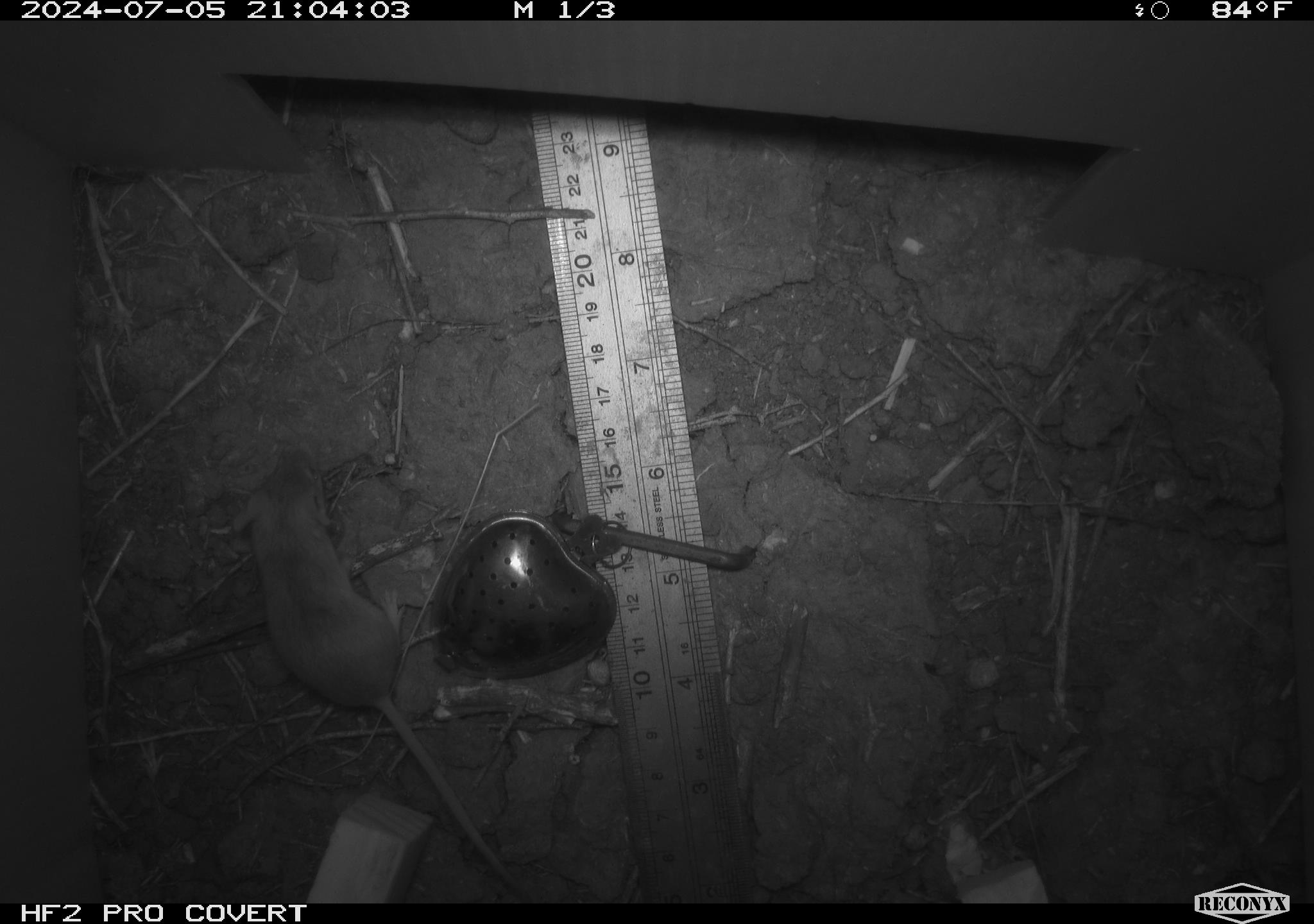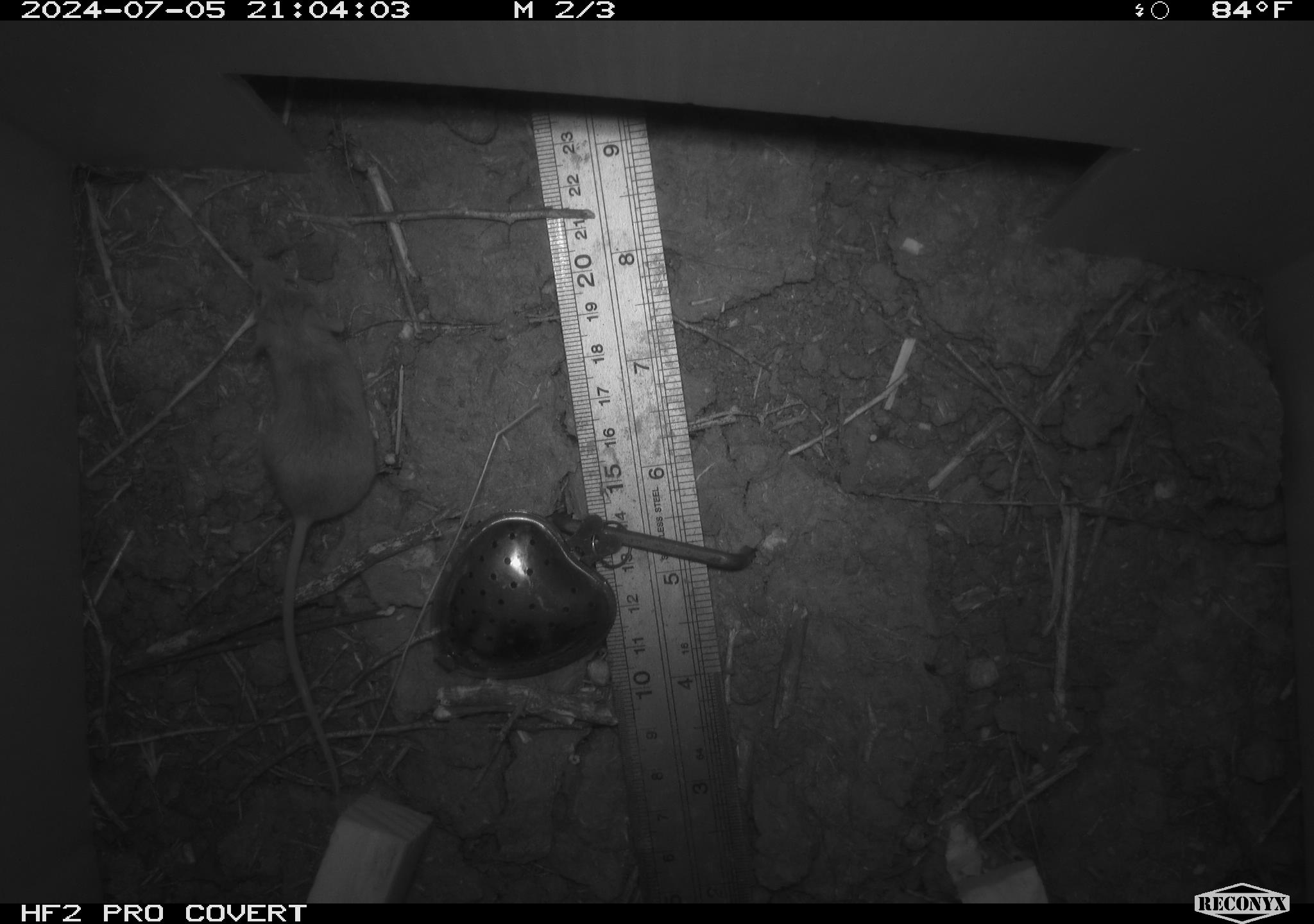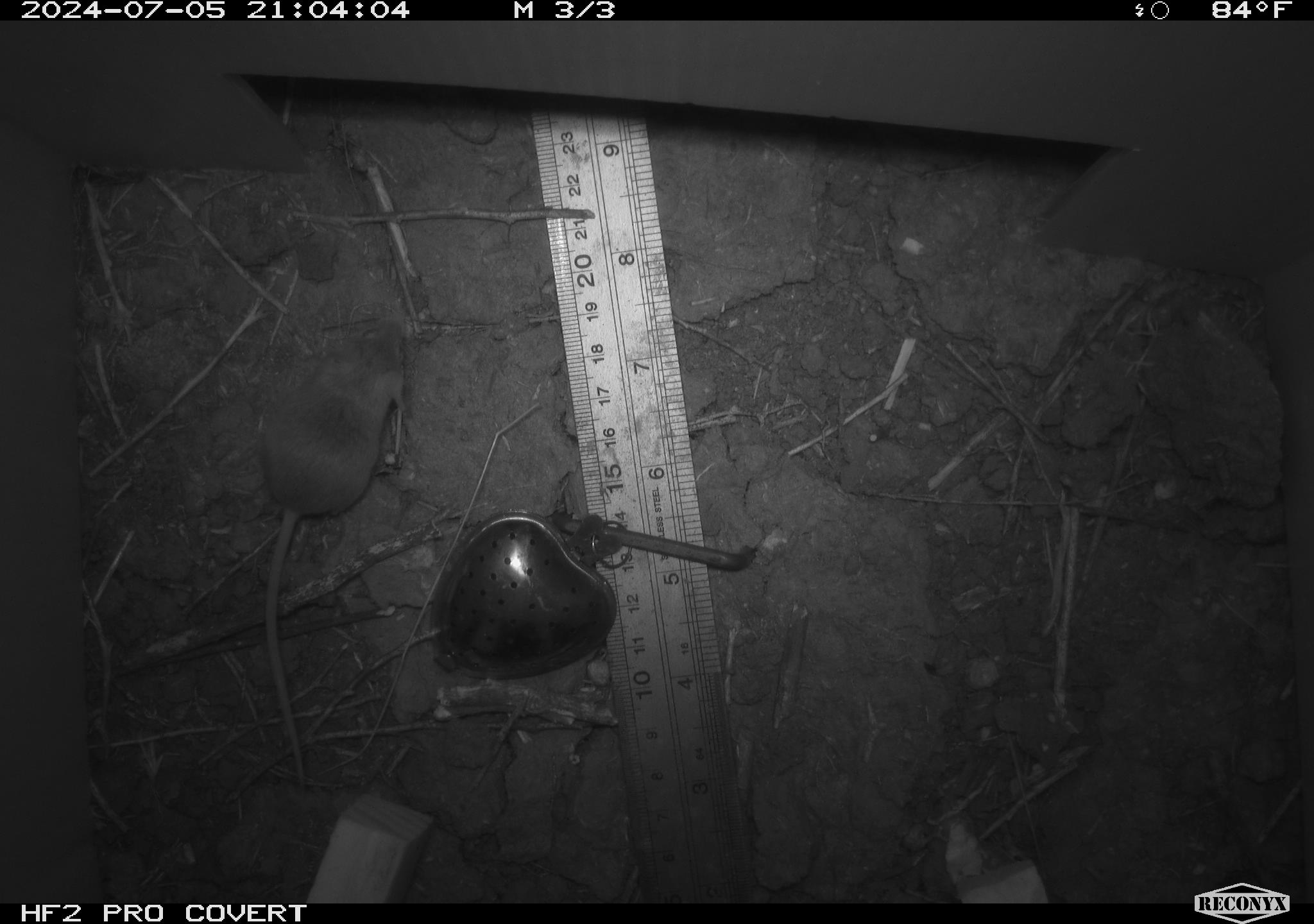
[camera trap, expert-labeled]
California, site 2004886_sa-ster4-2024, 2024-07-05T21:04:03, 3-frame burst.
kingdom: Animalia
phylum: Chordata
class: Mammalia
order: Rodentia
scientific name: Rodentia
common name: mouse species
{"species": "mouse species (Rodentia)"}